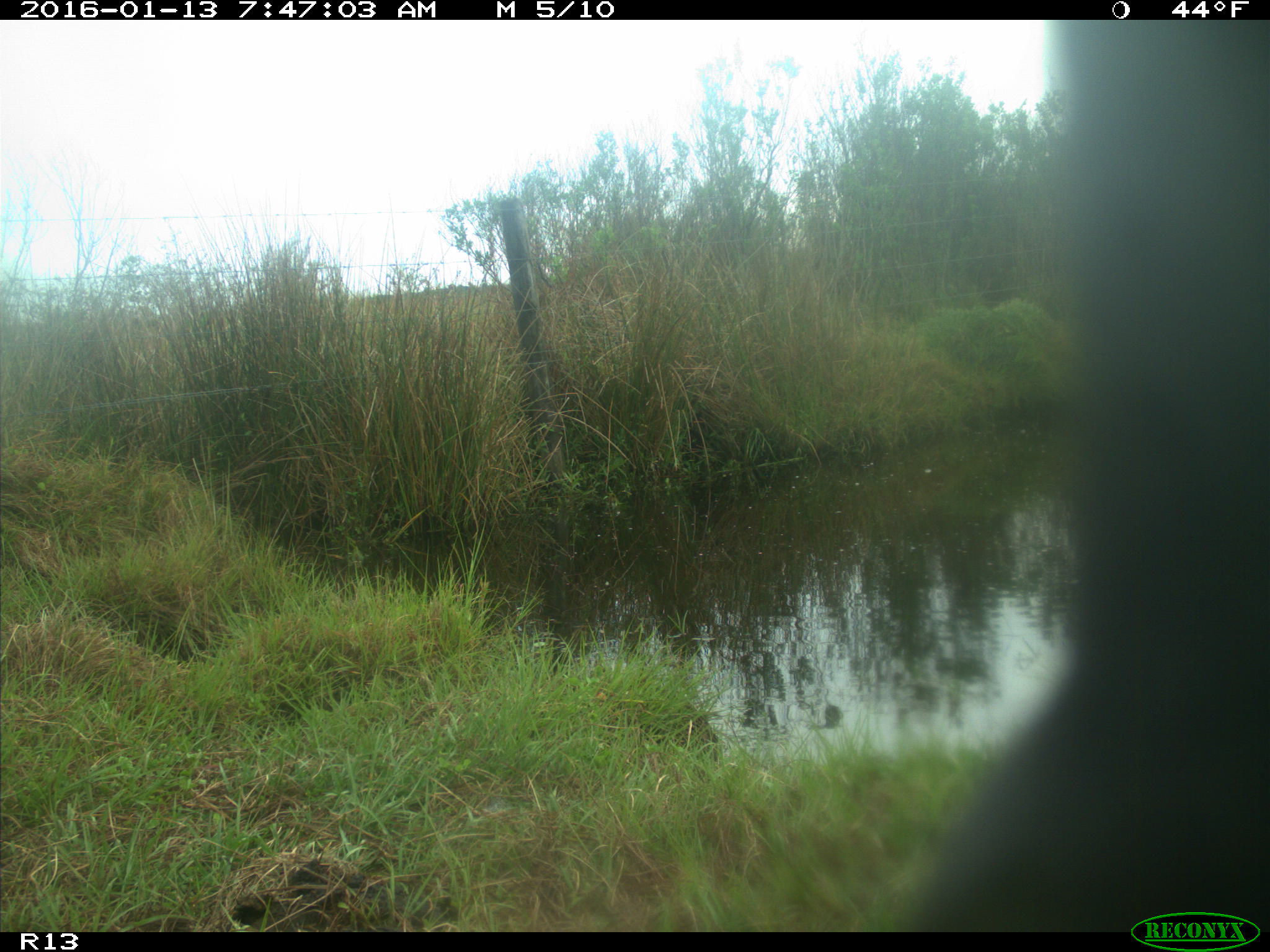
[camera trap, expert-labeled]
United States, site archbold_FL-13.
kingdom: Animalia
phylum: Chordata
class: Mammalia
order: Artiodactyla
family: Bovidae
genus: Bos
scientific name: Bos taurus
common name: domestic cow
Bos taurus (domestic cow).